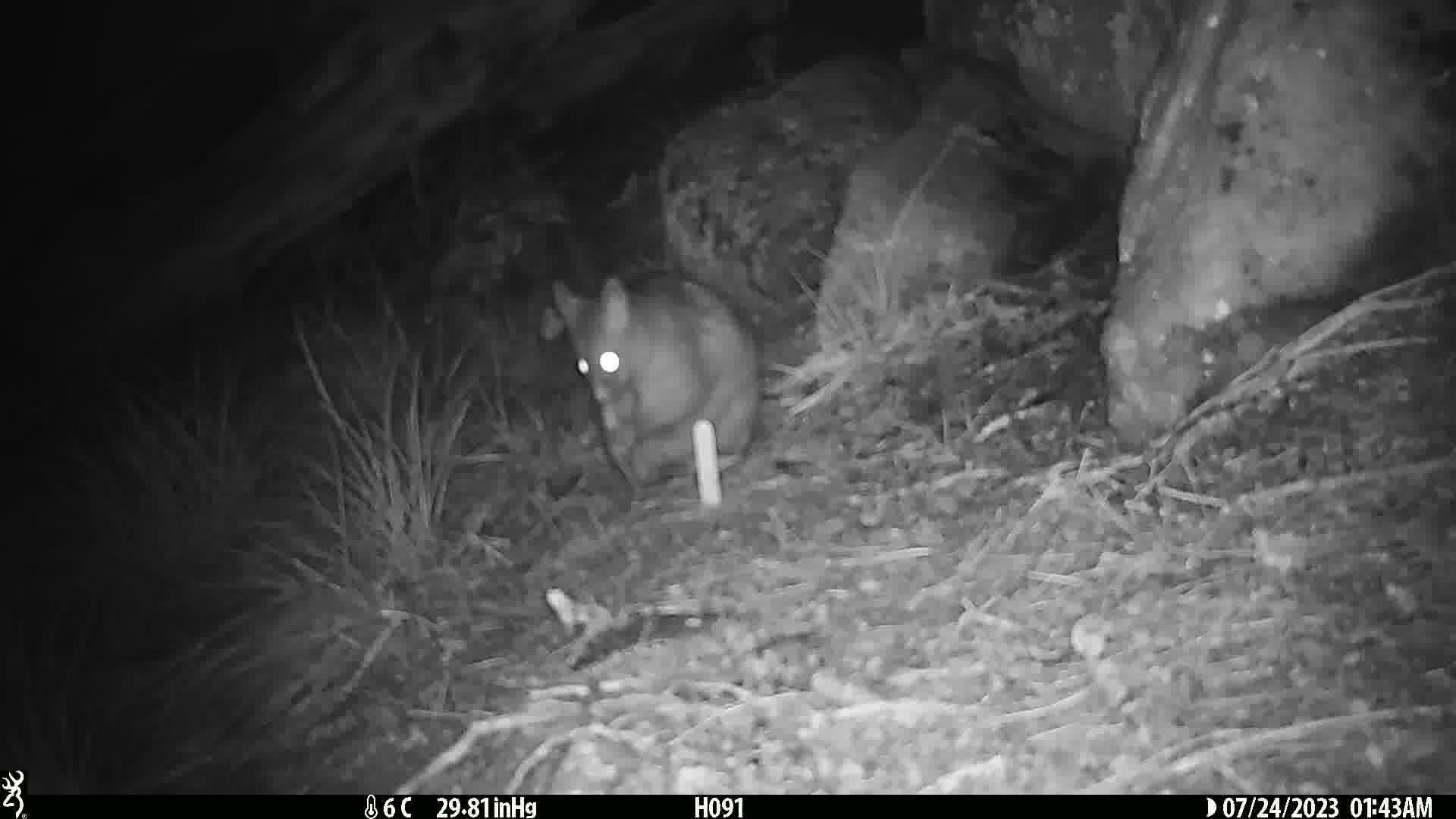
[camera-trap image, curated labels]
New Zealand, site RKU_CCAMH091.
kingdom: Animalia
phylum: Chordata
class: Mammalia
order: Diprotodontia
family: Phalangeridae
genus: Trichosurus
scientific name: Trichosurus vulpecula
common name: common brushtail possum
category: possum